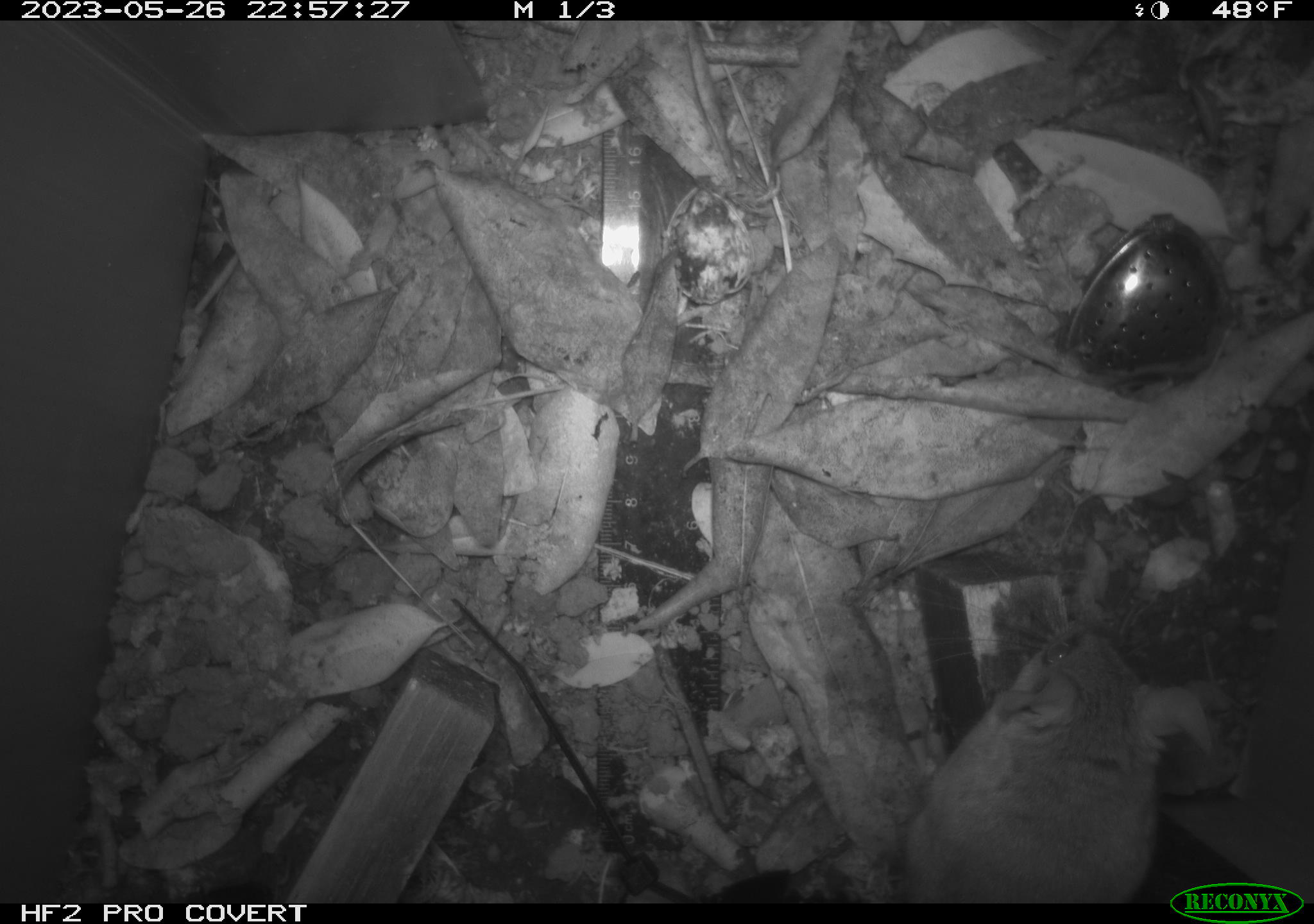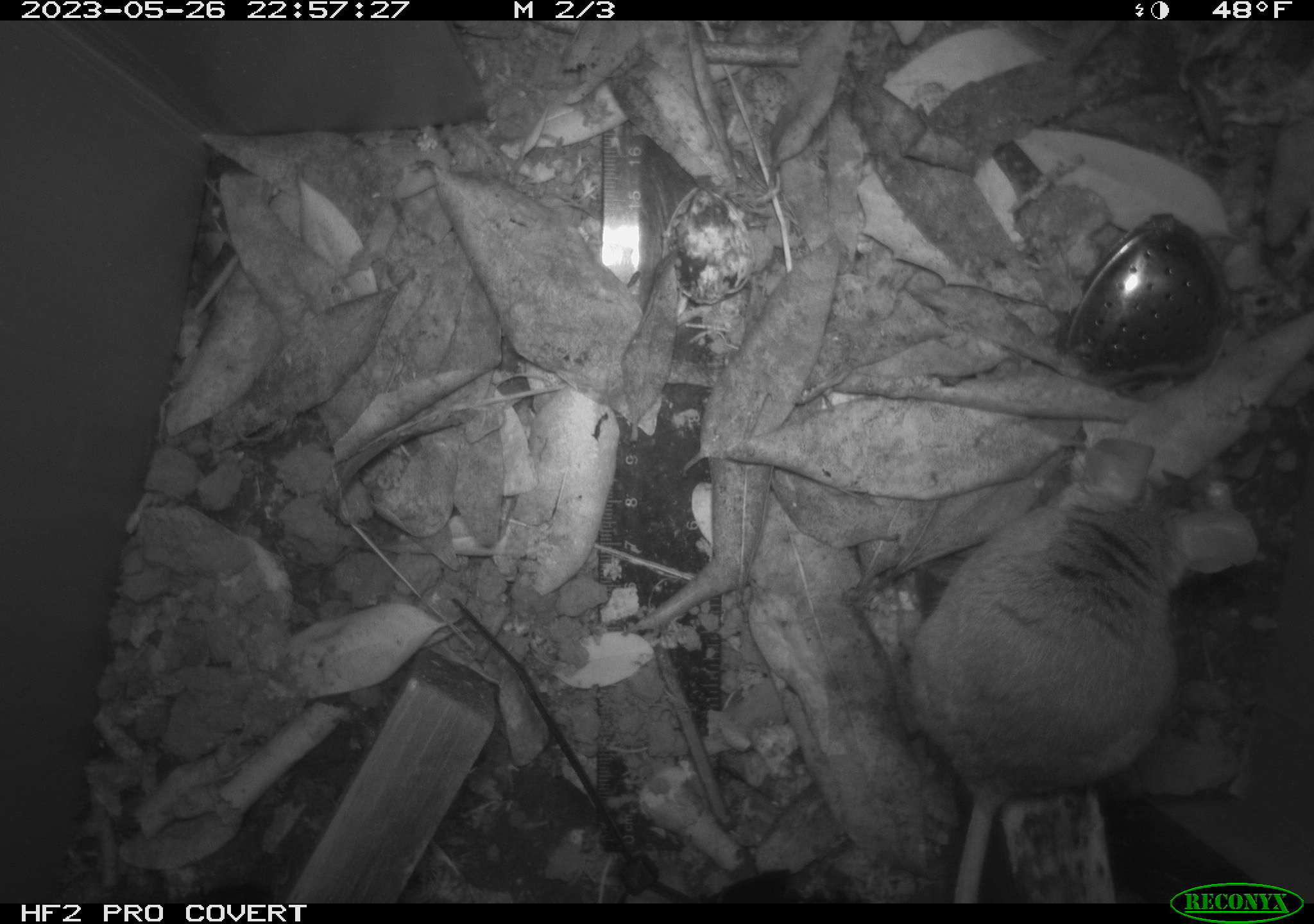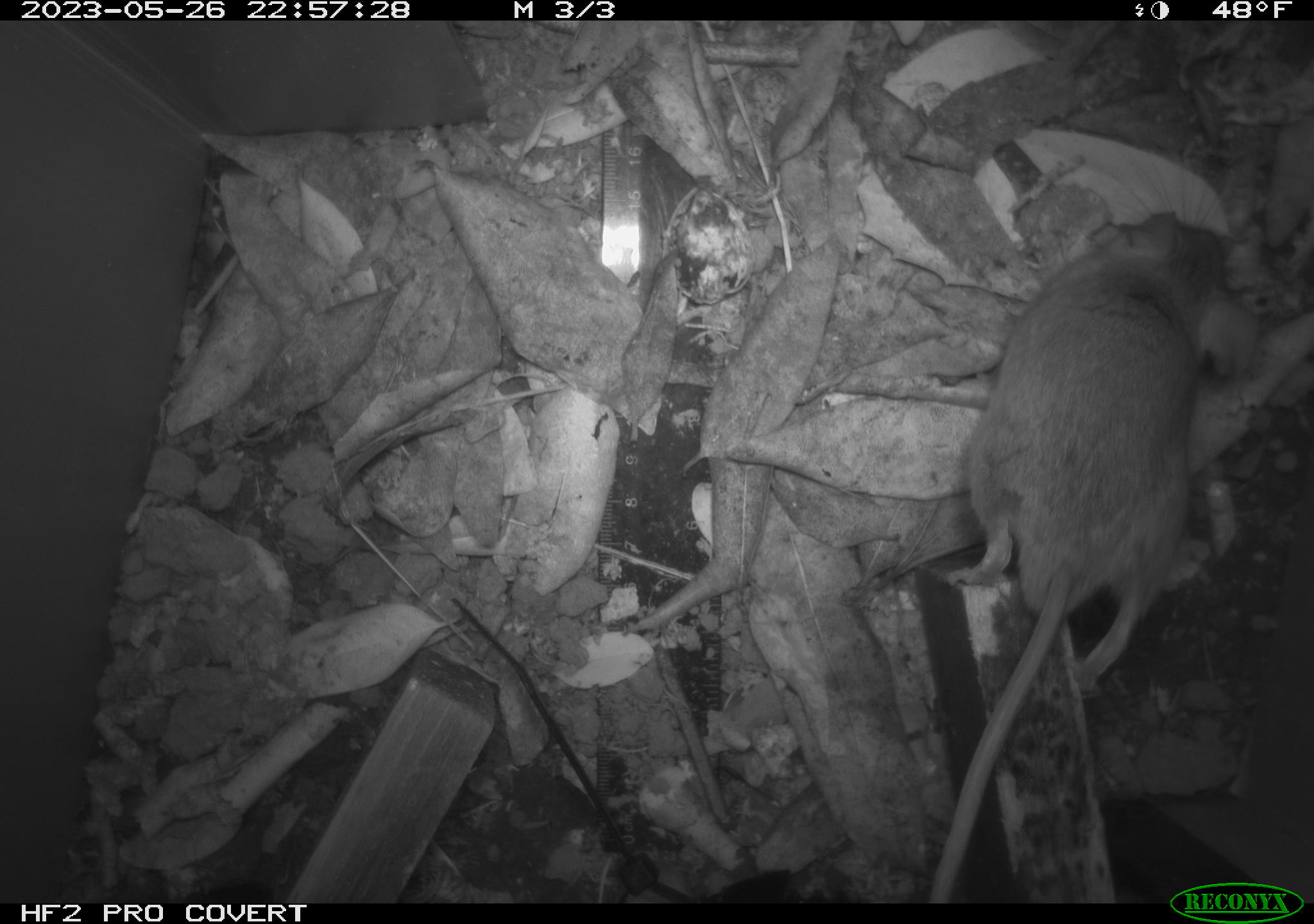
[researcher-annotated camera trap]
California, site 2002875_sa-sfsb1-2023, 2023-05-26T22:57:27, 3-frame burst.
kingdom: Animalia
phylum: Chordata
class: Mammalia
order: Rodentia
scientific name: Rodentia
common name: mouse species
Mouse species (Rodentia).